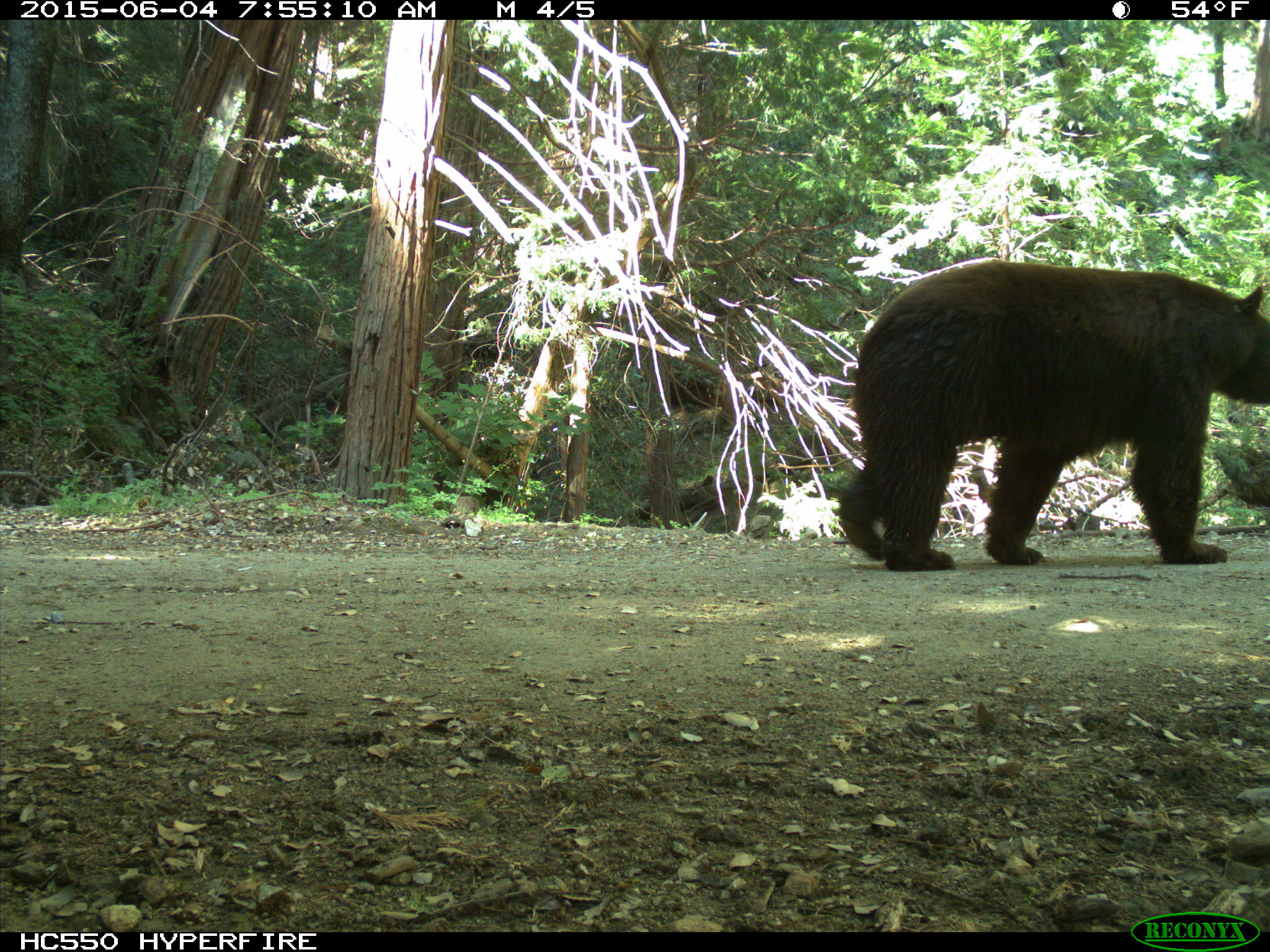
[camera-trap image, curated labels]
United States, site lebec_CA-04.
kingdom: Animalia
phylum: Chordata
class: Mammalia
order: Carnivora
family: Ursidae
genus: Ursus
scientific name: Ursus americanus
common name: american black bear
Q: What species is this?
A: Ursus americanus (american black bear).